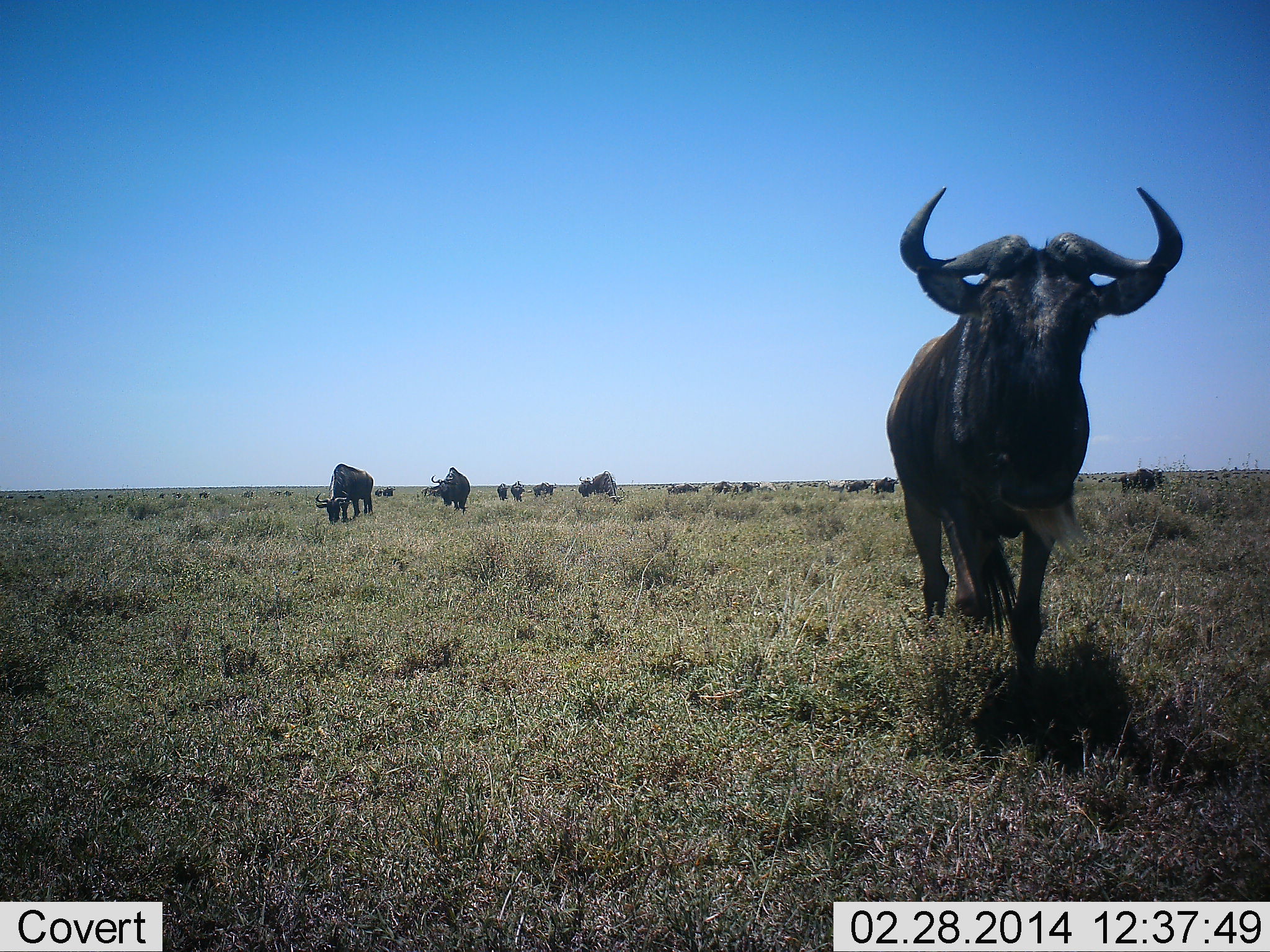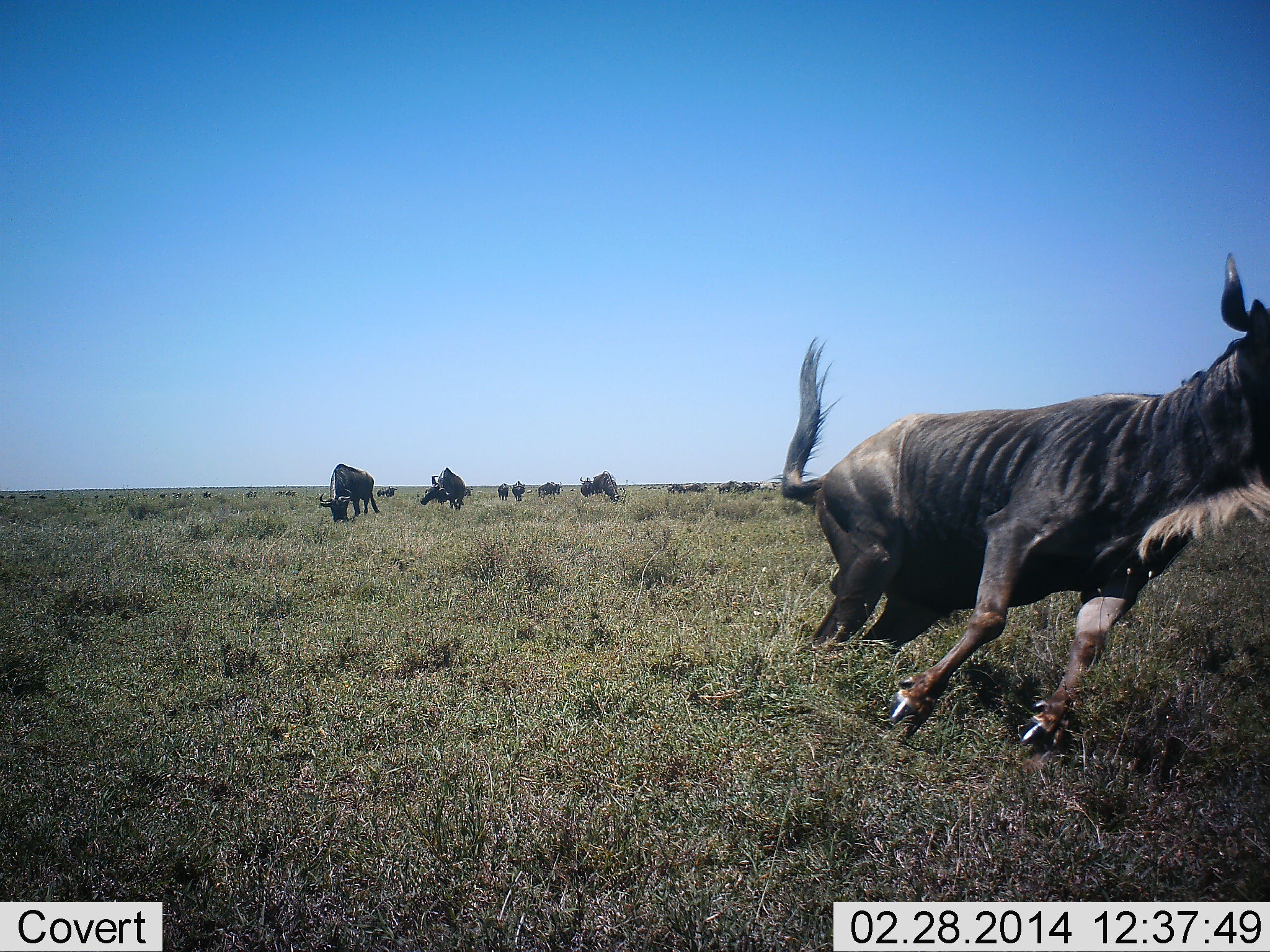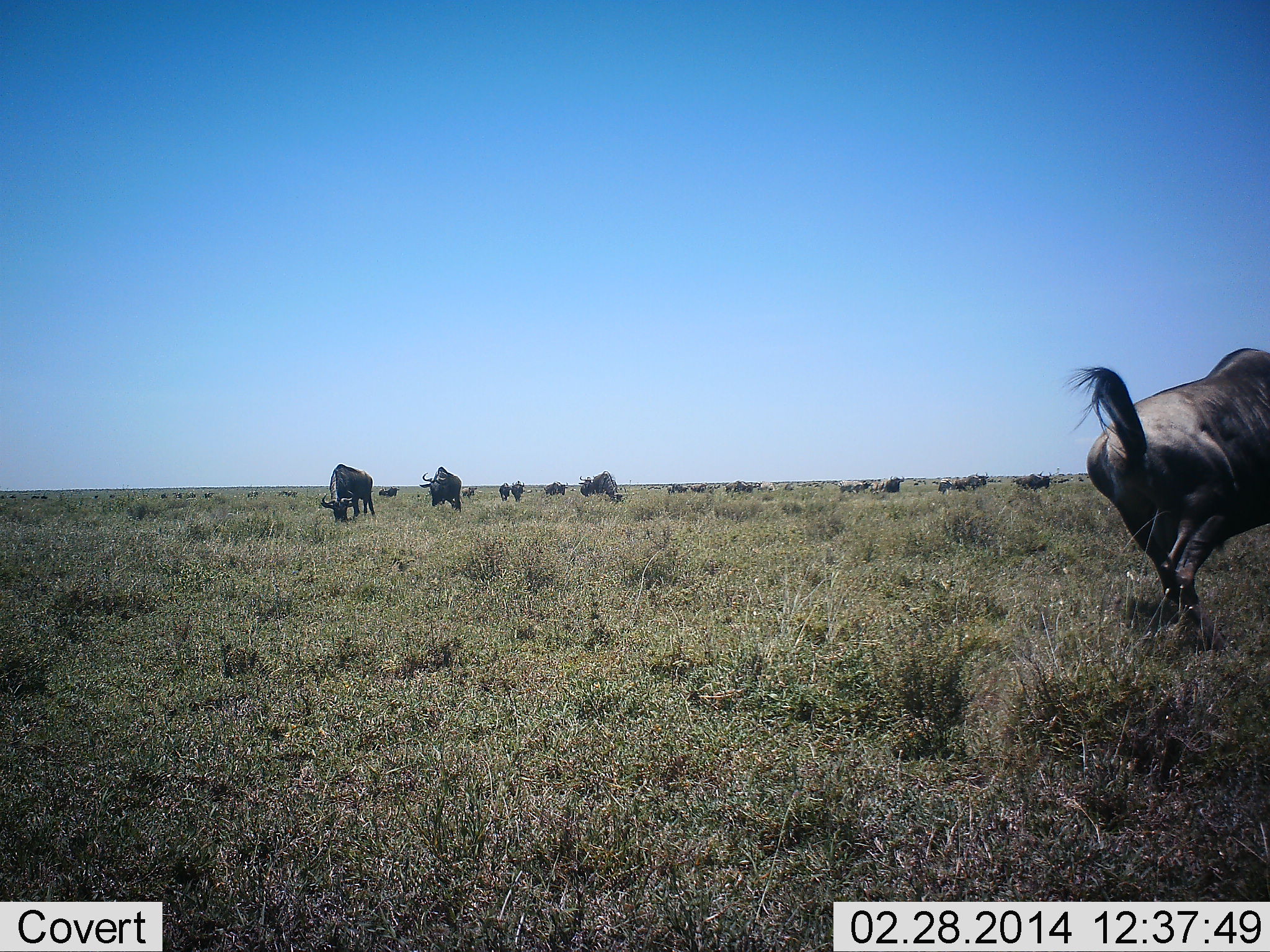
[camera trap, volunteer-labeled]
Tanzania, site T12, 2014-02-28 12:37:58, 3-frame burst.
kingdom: Animalia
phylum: Chordata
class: Mammalia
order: Artiodactyla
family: Bovidae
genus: Connochaetes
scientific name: Connochaetes taurinus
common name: blue wildebeest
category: wildebeest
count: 11-50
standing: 60%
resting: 10%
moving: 90%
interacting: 10%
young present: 0%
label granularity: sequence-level